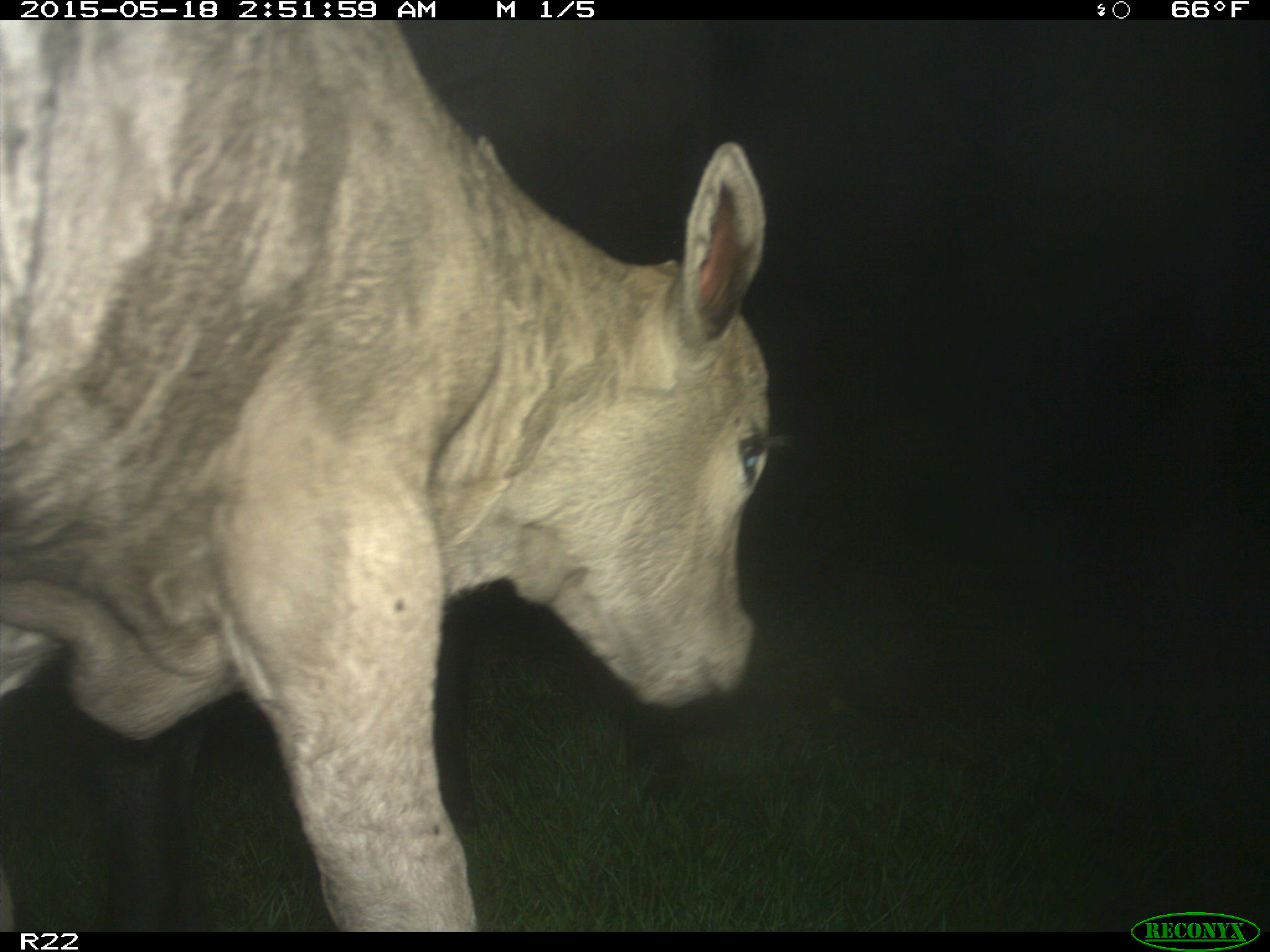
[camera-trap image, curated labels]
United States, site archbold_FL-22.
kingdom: Animalia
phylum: Chordata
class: Mammalia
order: Artiodactyla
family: Bovidae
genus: Bos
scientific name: Bos taurus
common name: domestic cow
Bos taurus (domestic cow).